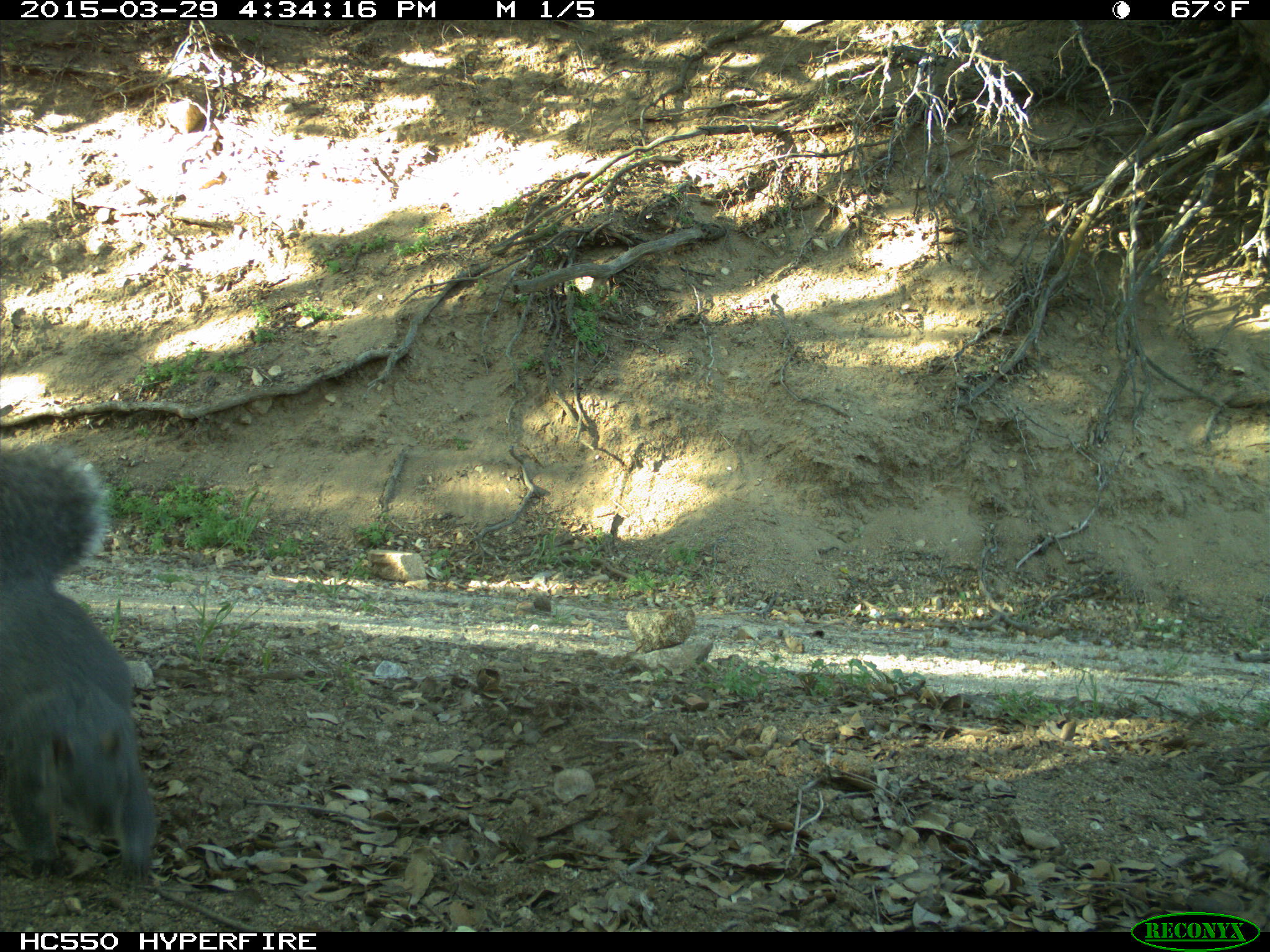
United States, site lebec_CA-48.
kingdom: Animalia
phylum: Chordata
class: Mammalia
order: Rodentia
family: Sciuridae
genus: Sciurus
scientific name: Sciurus carolinensis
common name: eastern gray squirrel